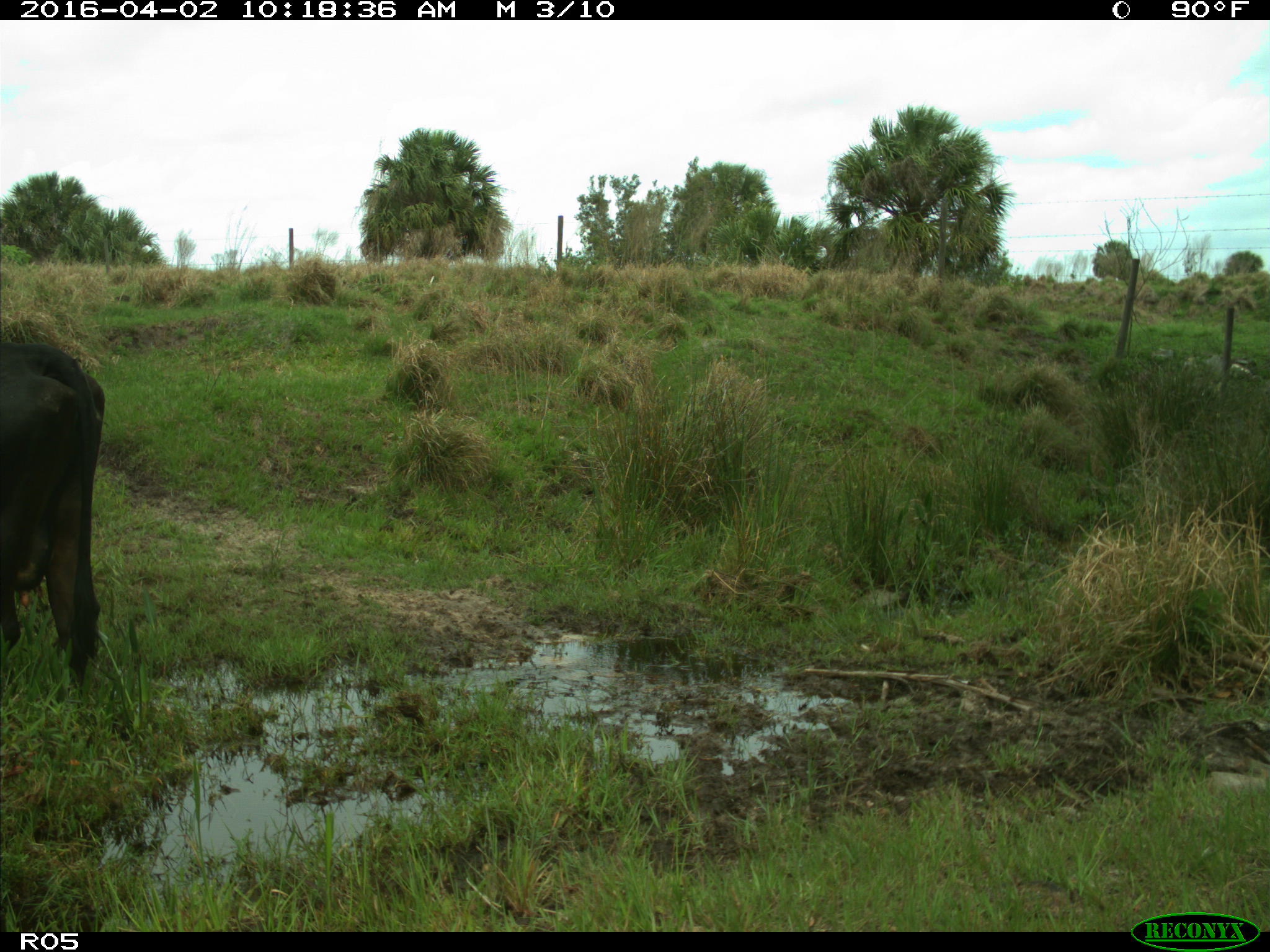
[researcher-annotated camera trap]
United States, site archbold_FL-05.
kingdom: Animalia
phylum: Chordata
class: Mammalia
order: Artiodactyla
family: Bovidae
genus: Bos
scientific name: Bos taurus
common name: domestic cow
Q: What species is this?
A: Bos taurus (domestic cow).